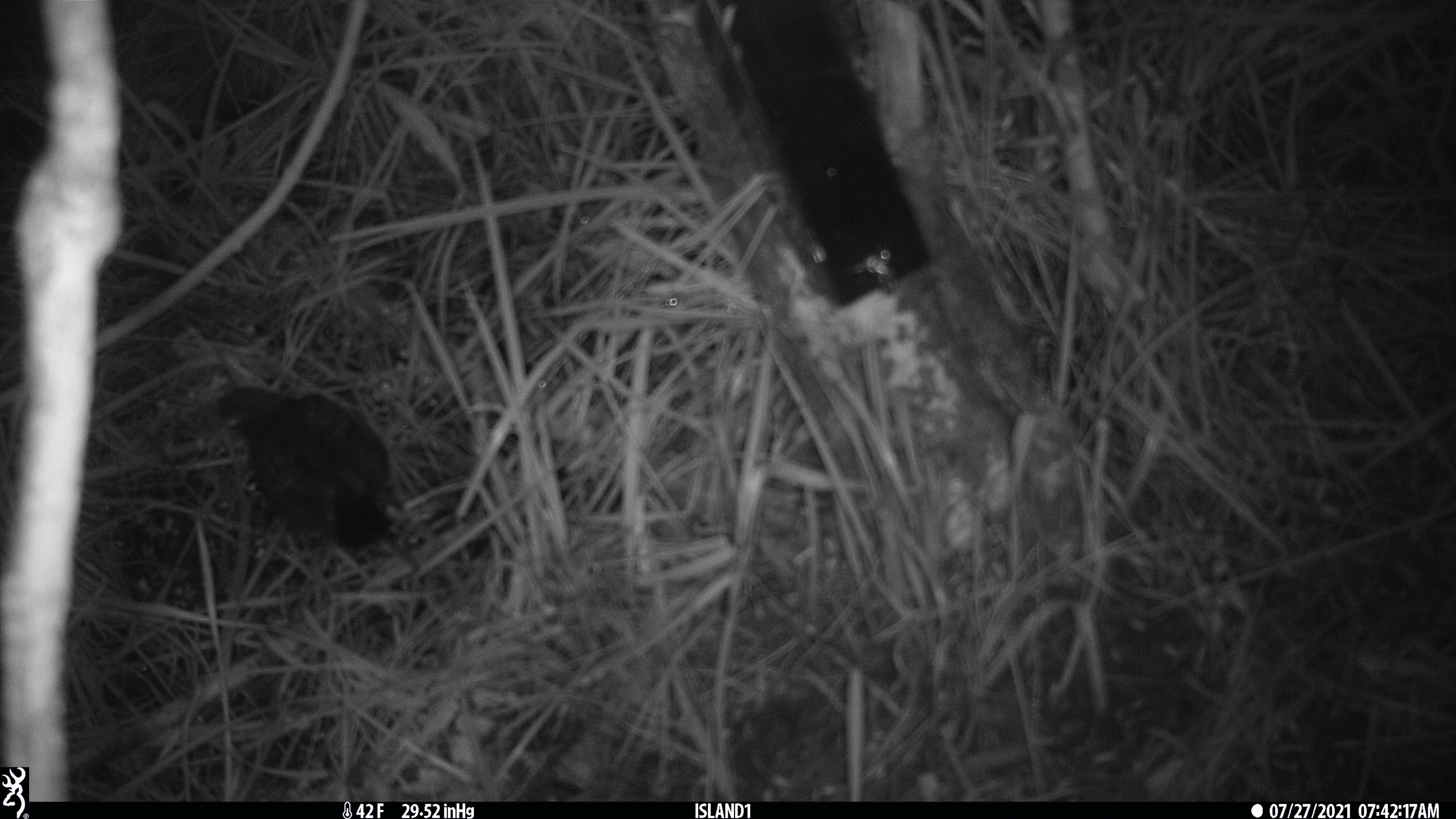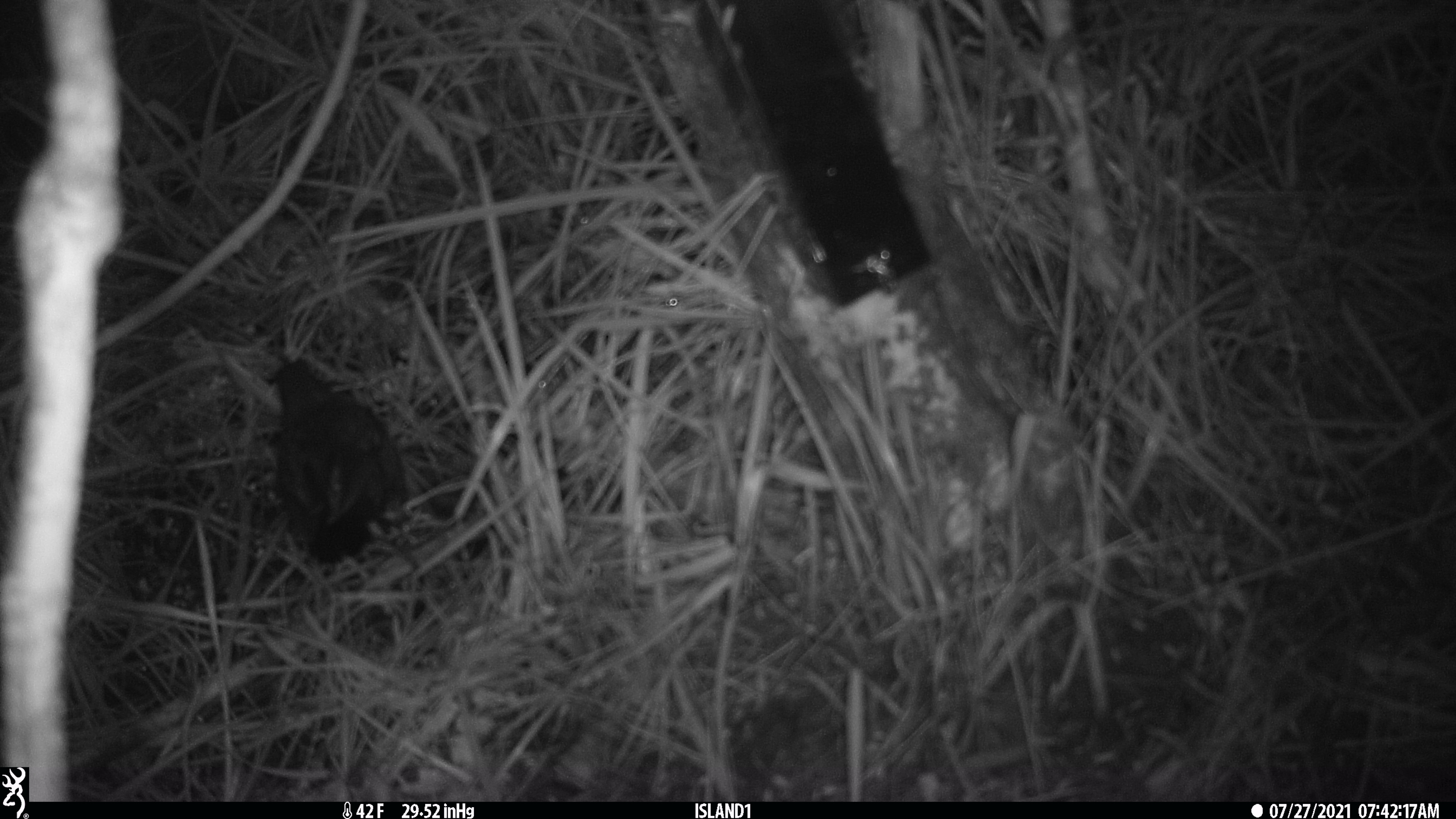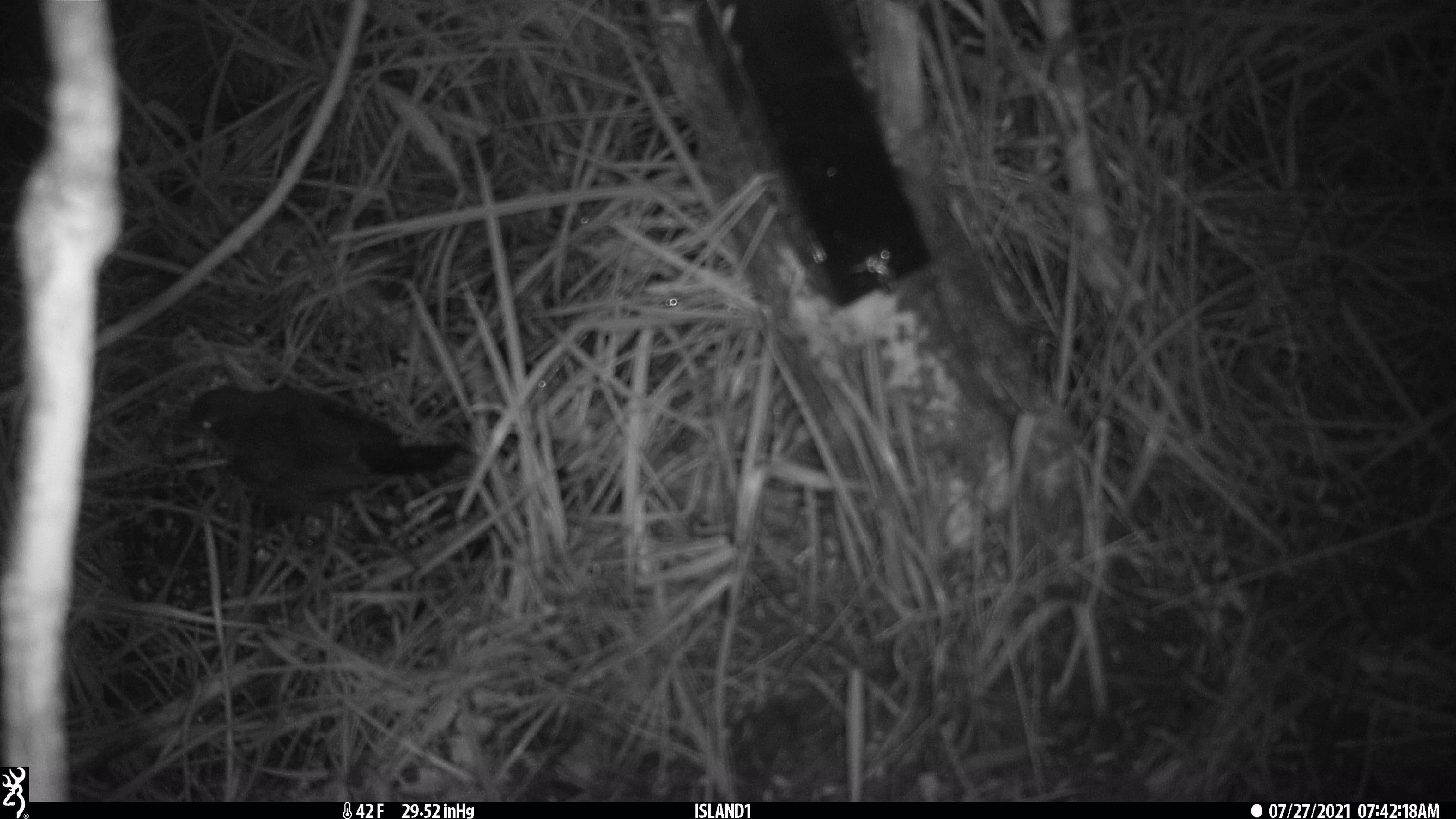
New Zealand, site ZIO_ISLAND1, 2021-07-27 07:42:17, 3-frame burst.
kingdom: Animalia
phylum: Chordata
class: Mammalia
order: Rodentia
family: Muridae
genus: Mus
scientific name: Mus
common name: mouse